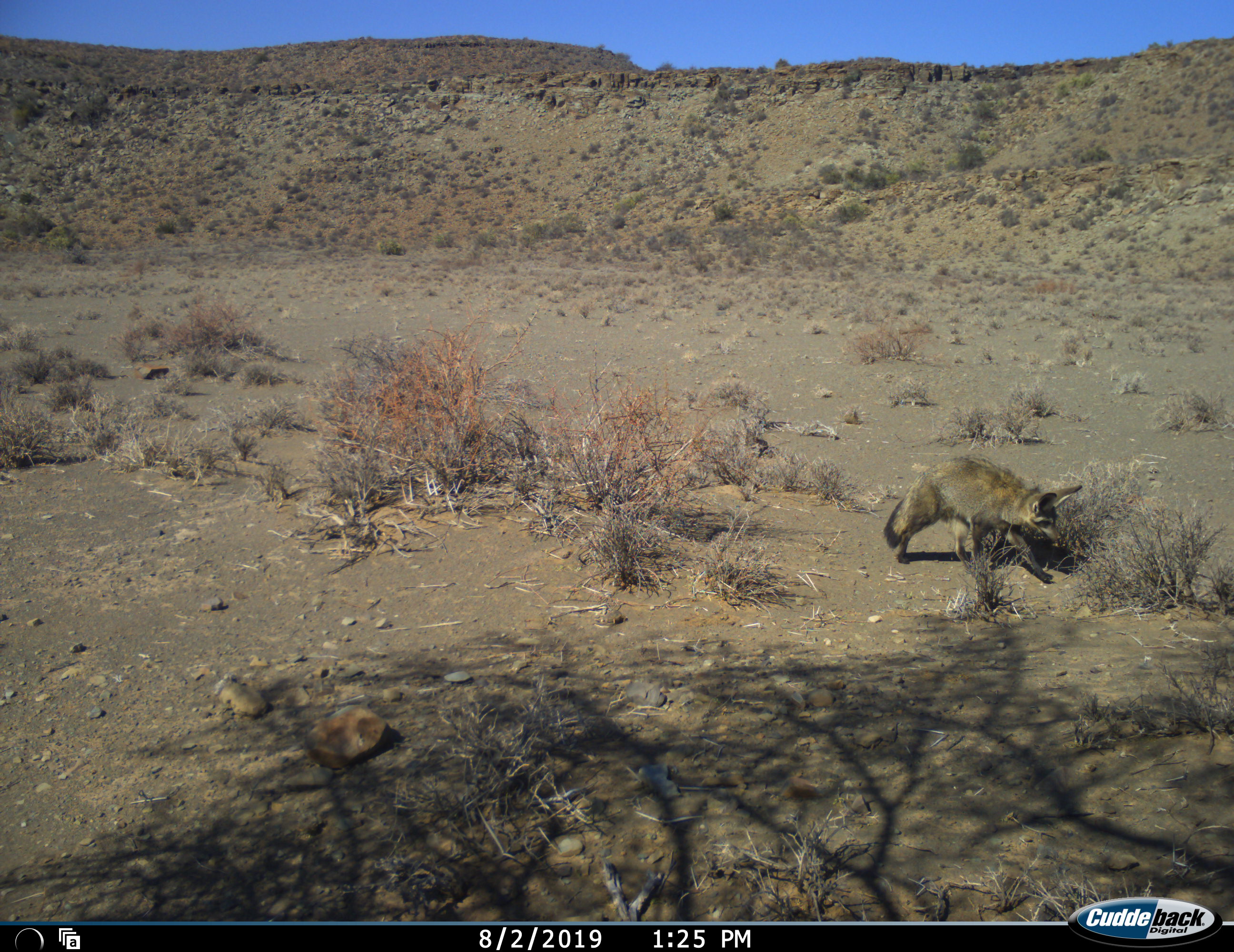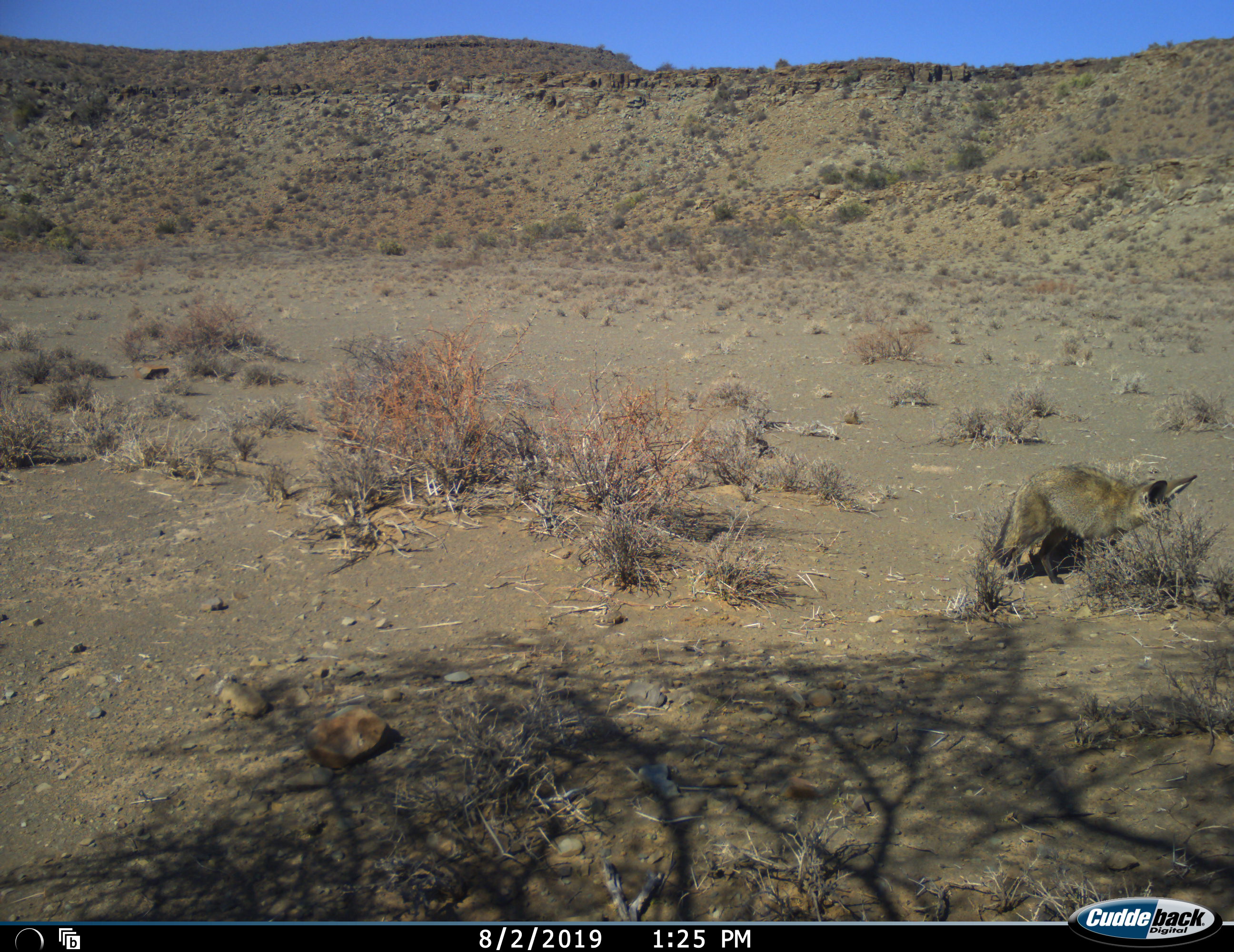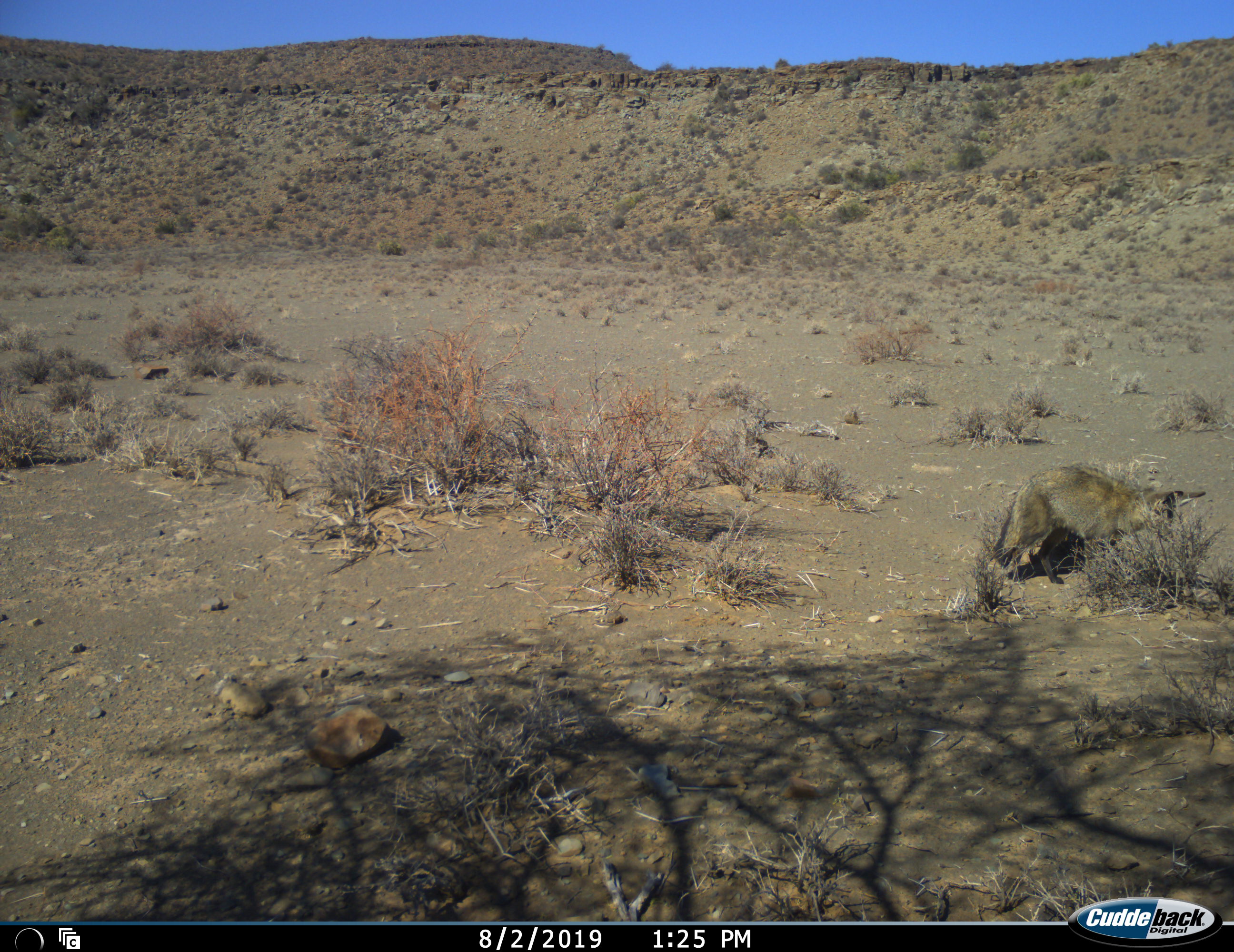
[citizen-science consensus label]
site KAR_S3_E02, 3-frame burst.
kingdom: Animalia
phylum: Chordata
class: Mammalia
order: Carnivora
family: Canidae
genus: Otocyon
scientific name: Otocyon megalotis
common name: bat-eared fox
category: foxbateared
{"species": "foxbateared (bat-eared fox) (Otocyon megalotis)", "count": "1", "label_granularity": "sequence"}